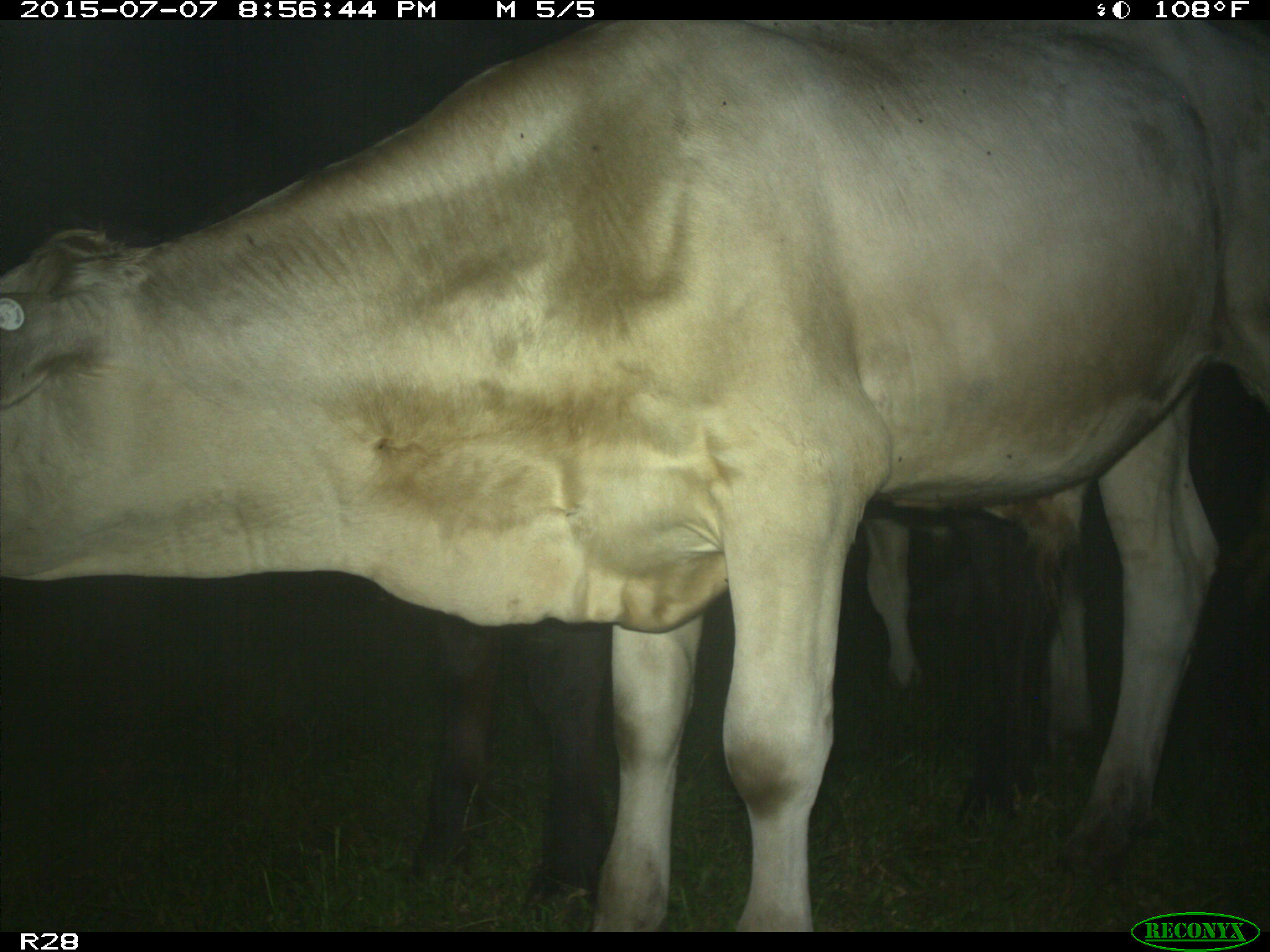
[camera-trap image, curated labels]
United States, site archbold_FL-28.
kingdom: Animalia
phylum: Chordata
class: Mammalia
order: Artiodactyla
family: Bovidae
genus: Bos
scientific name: Bos taurus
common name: domestic cow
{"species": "Bos taurus (domestic cow)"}